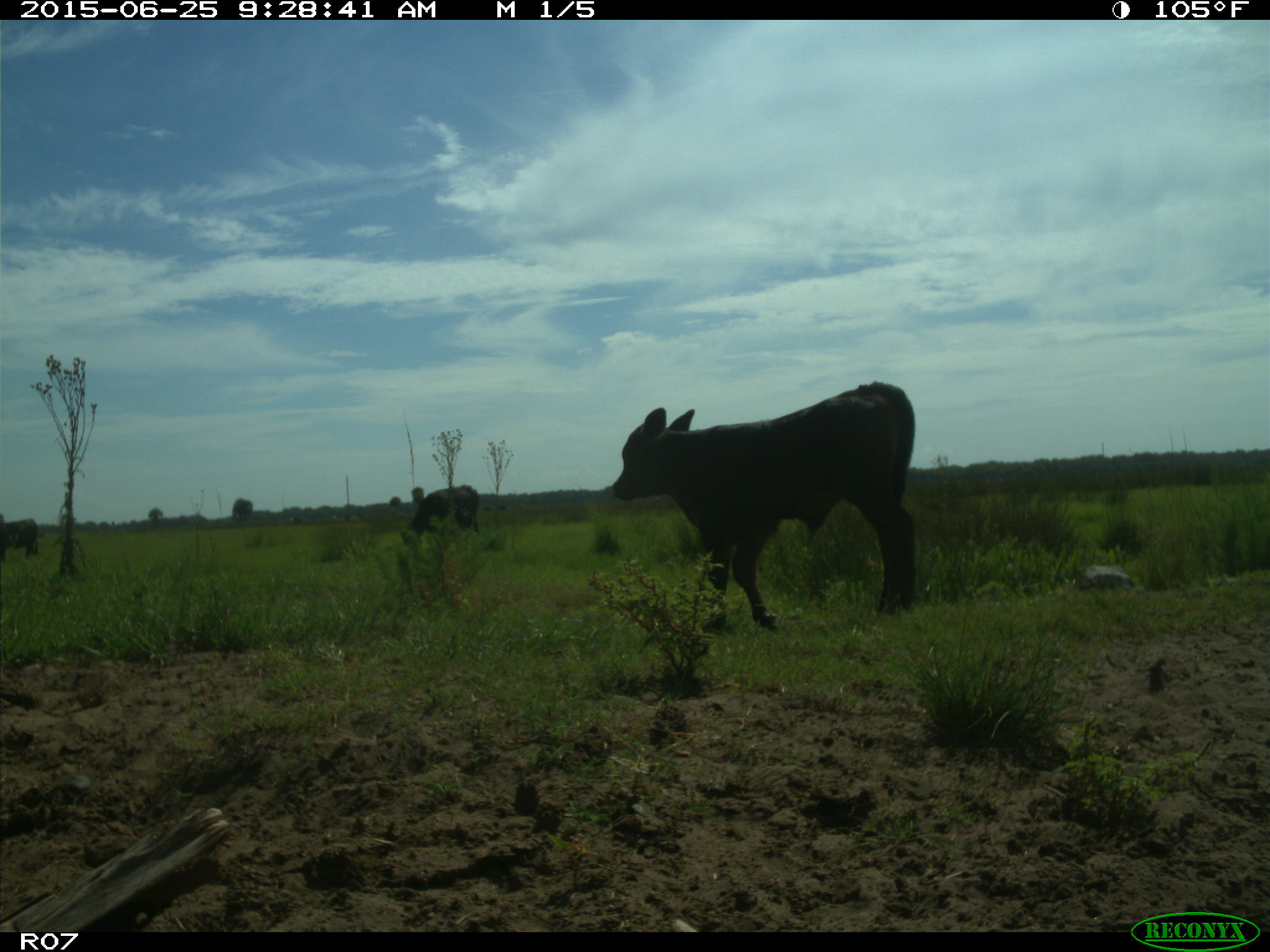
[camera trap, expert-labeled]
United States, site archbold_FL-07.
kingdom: Animalia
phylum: Chordata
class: Mammalia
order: Artiodactyla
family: Bovidae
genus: Bos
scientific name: Bos taurus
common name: domestic cow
Bos taurus (domestic cow).